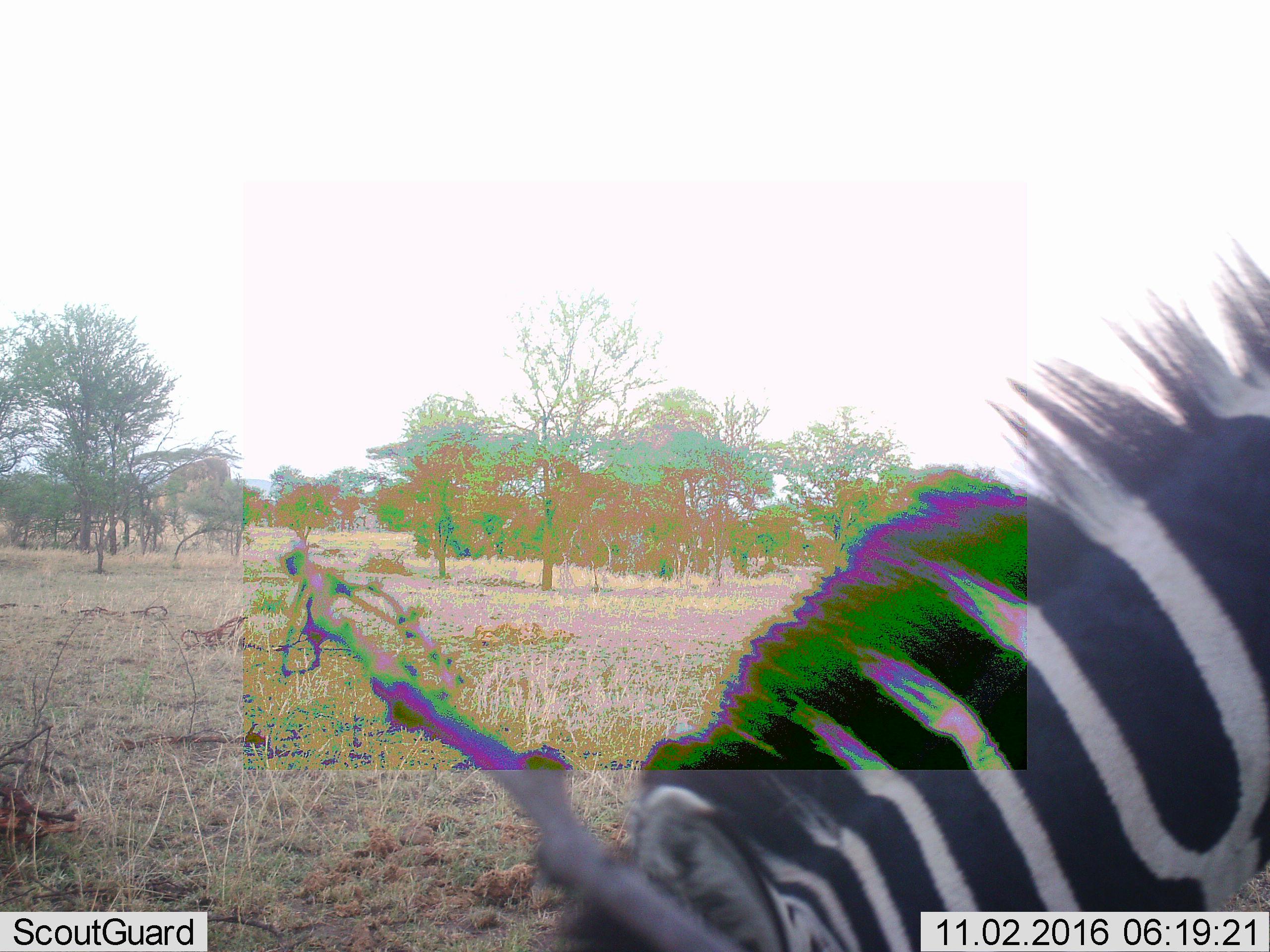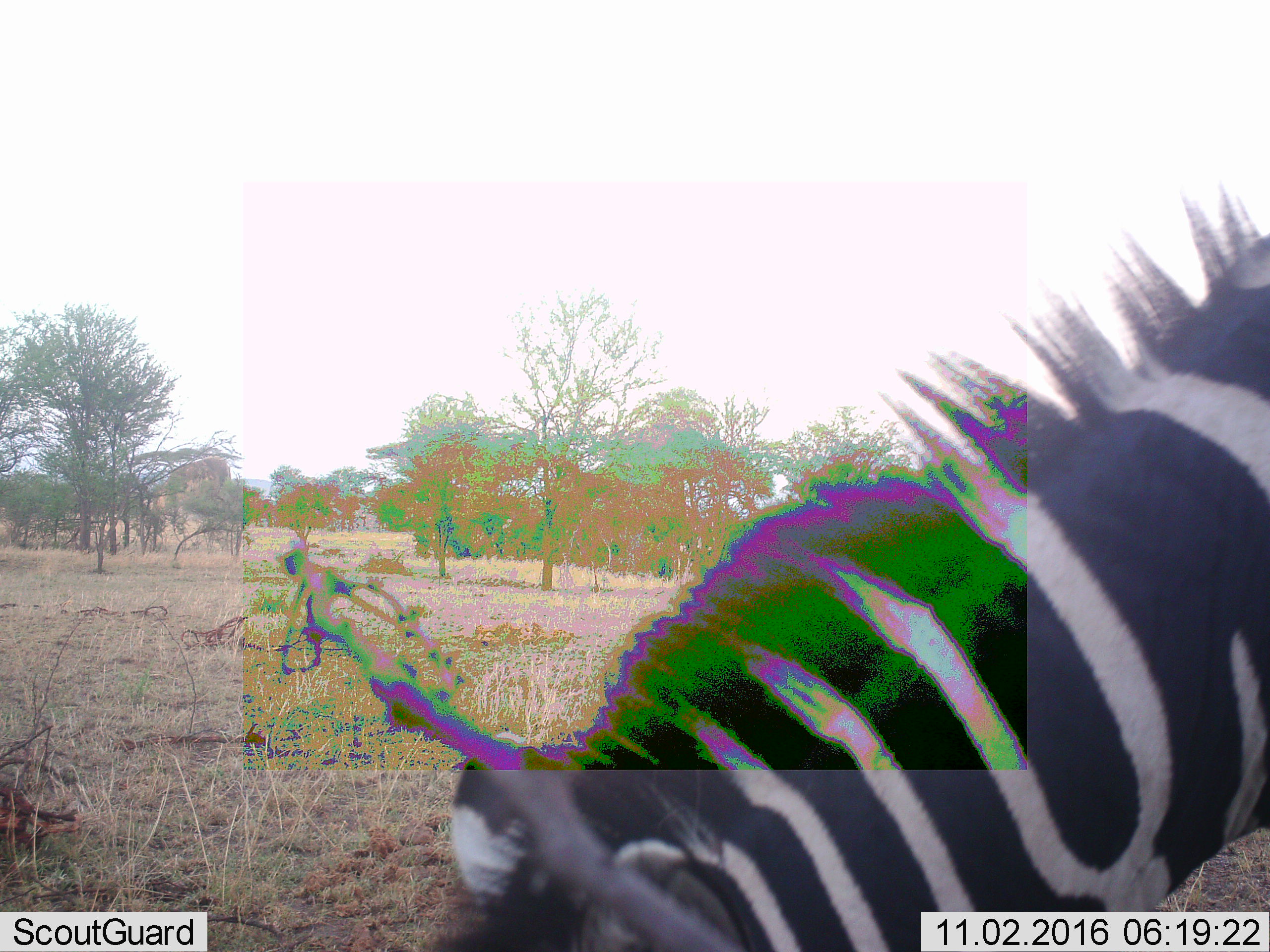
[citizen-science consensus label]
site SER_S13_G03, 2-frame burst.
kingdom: Animalia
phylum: Chordata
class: Mammalia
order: Perissodactyla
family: Equidae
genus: Equus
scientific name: Equus quagga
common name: plains zebra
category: zebraplains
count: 1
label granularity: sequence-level